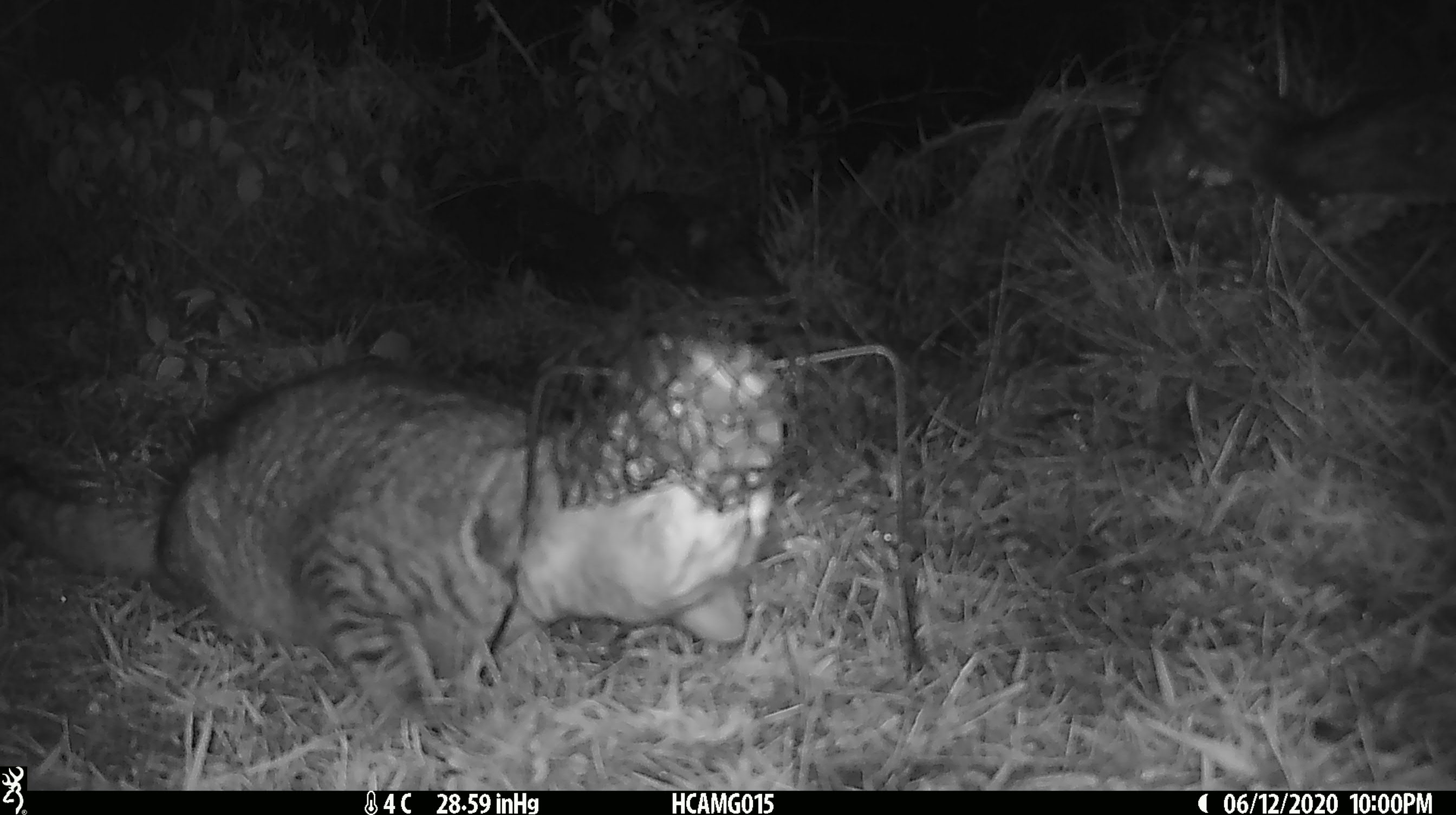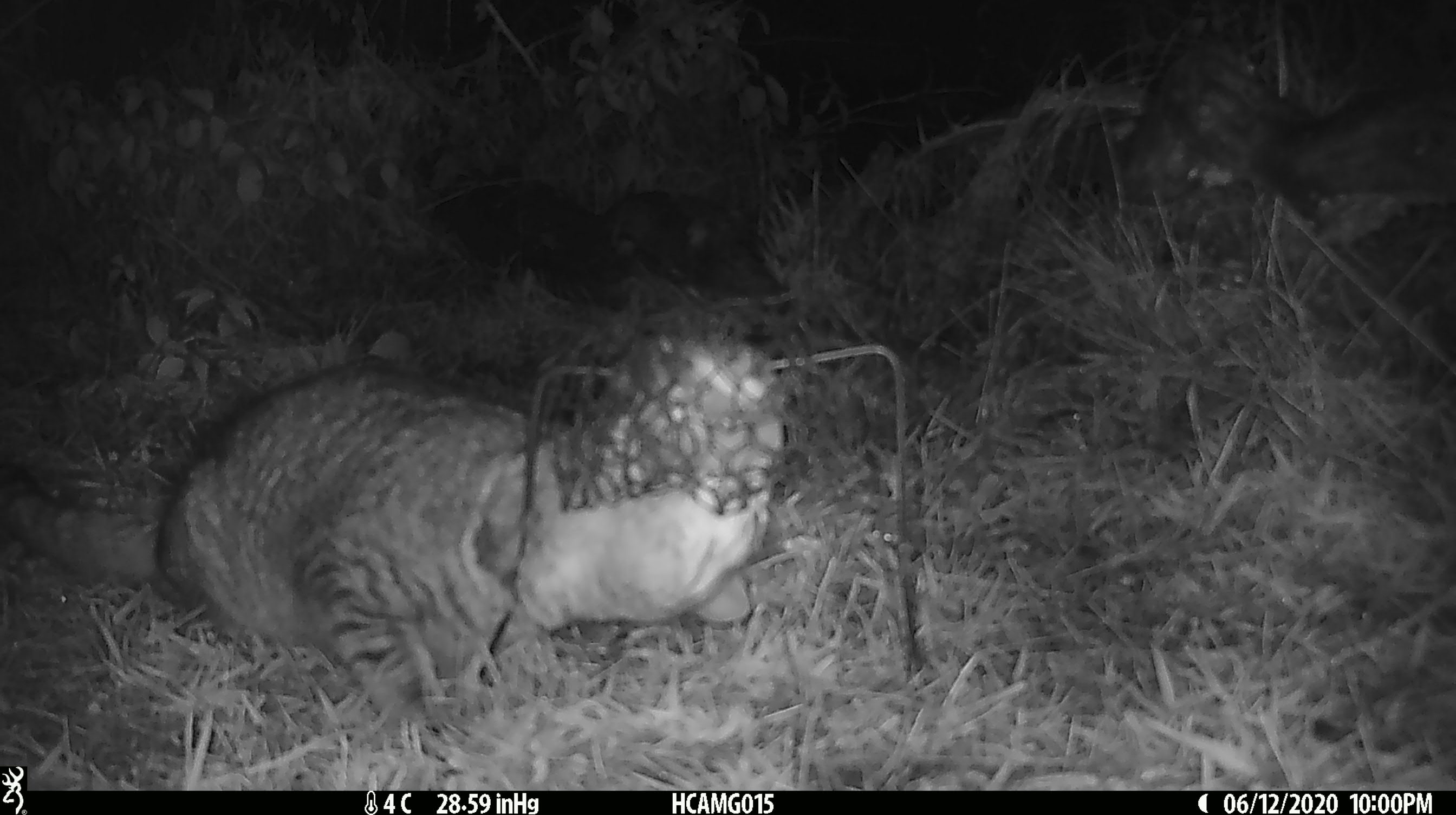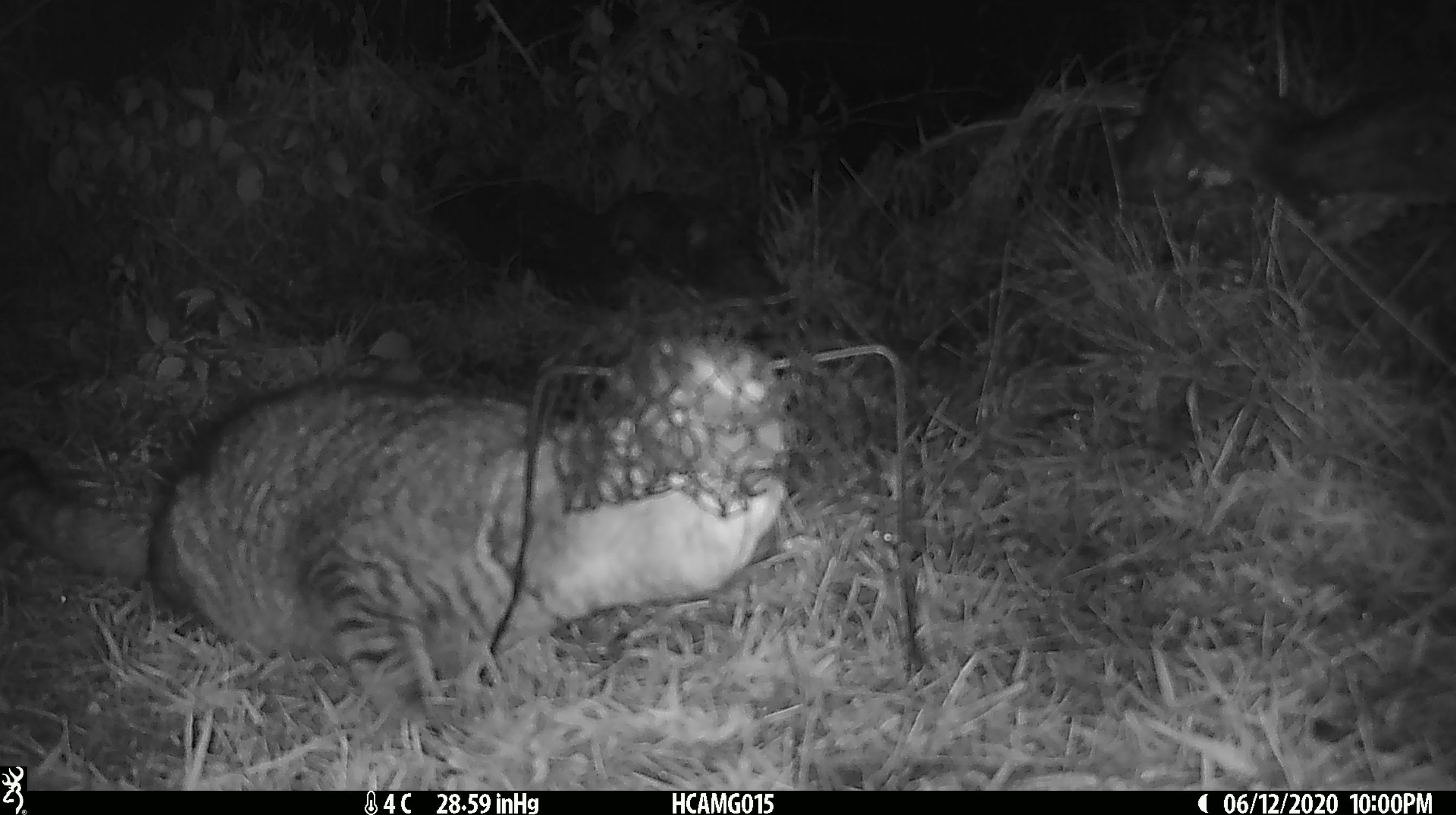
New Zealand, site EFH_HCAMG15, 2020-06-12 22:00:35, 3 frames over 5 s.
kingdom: Animalia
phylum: Chordata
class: Mammalia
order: Carnivora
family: Felidae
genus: Felis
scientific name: Felis catus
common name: domestic cat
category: cat